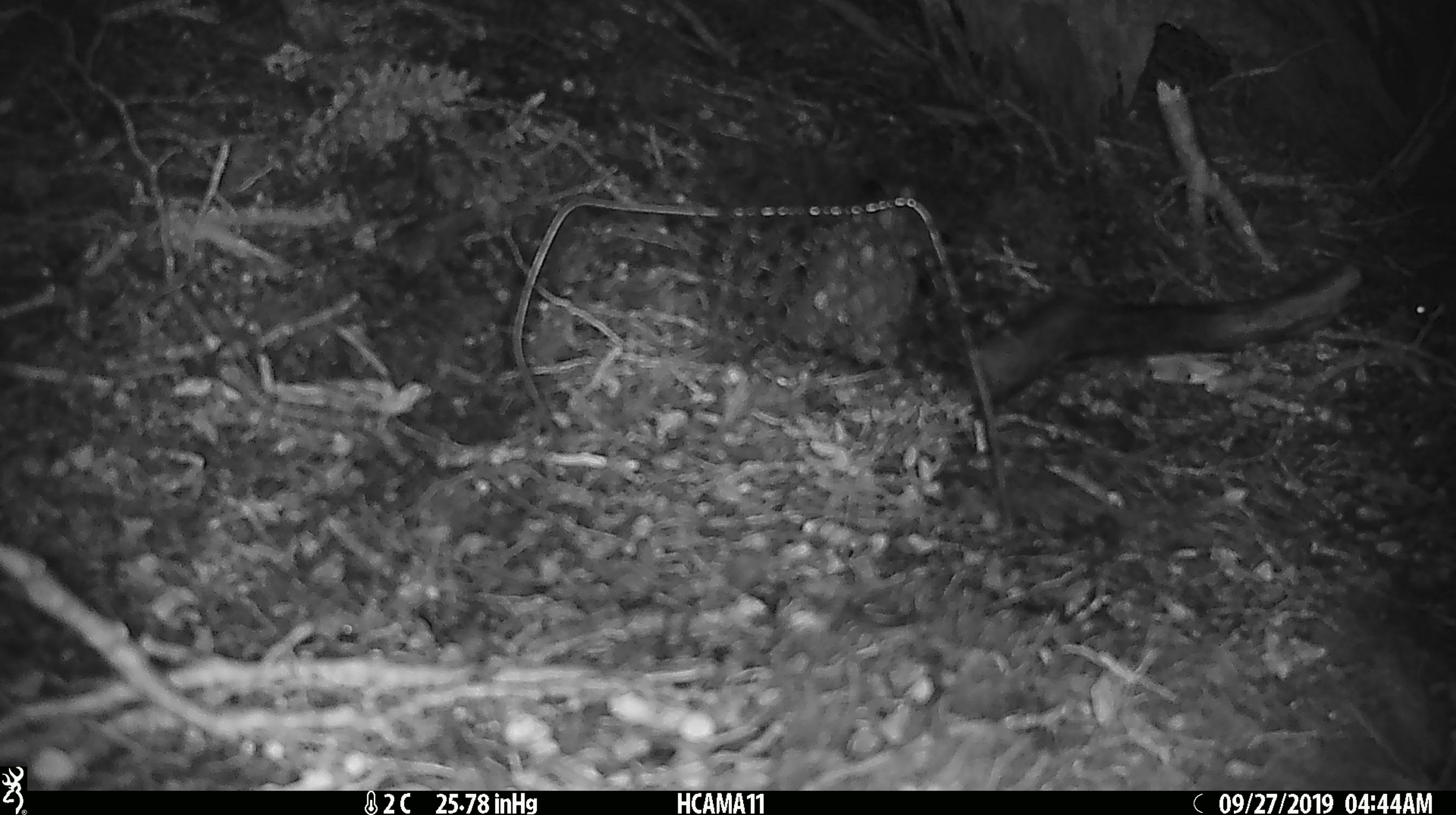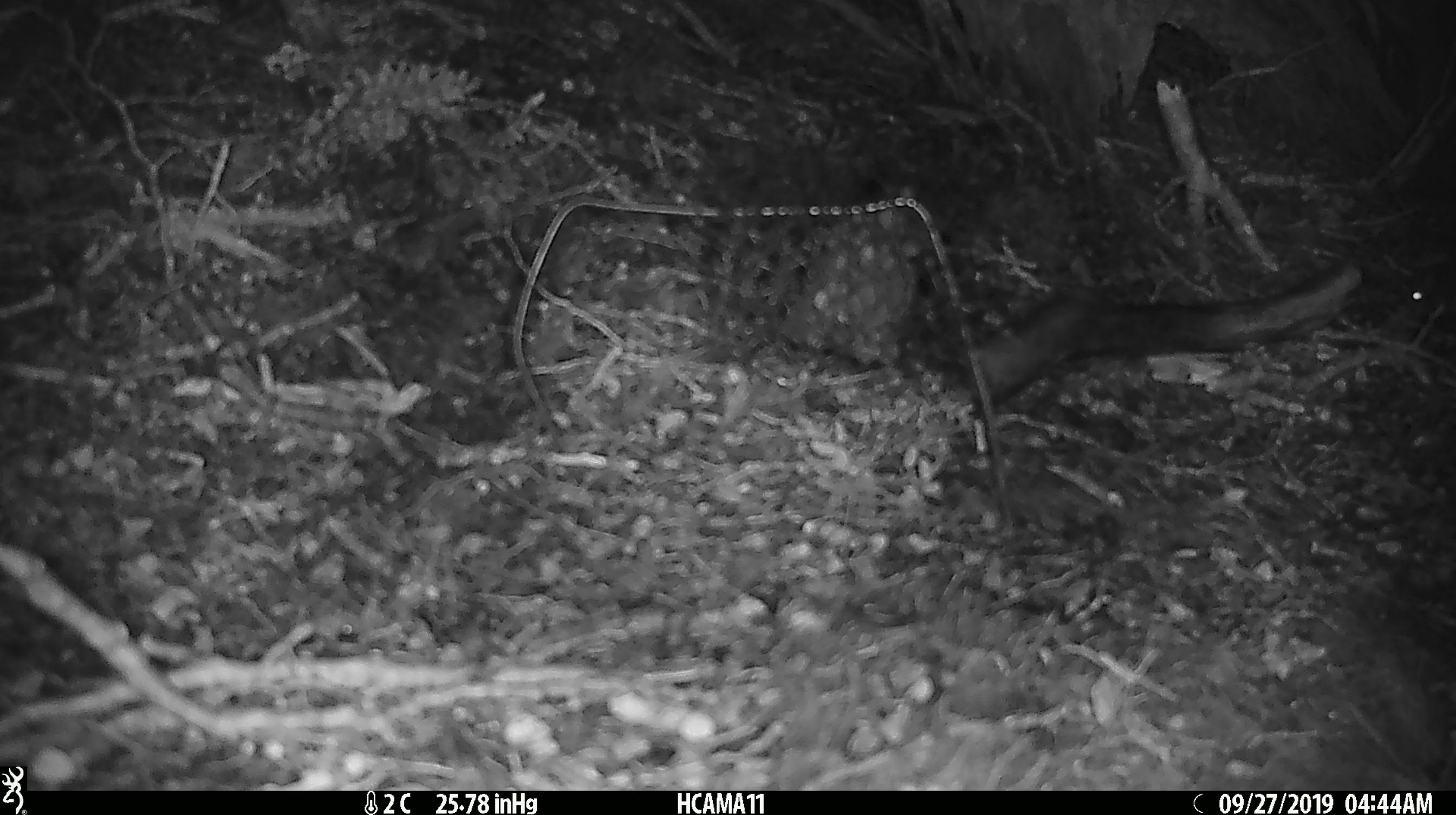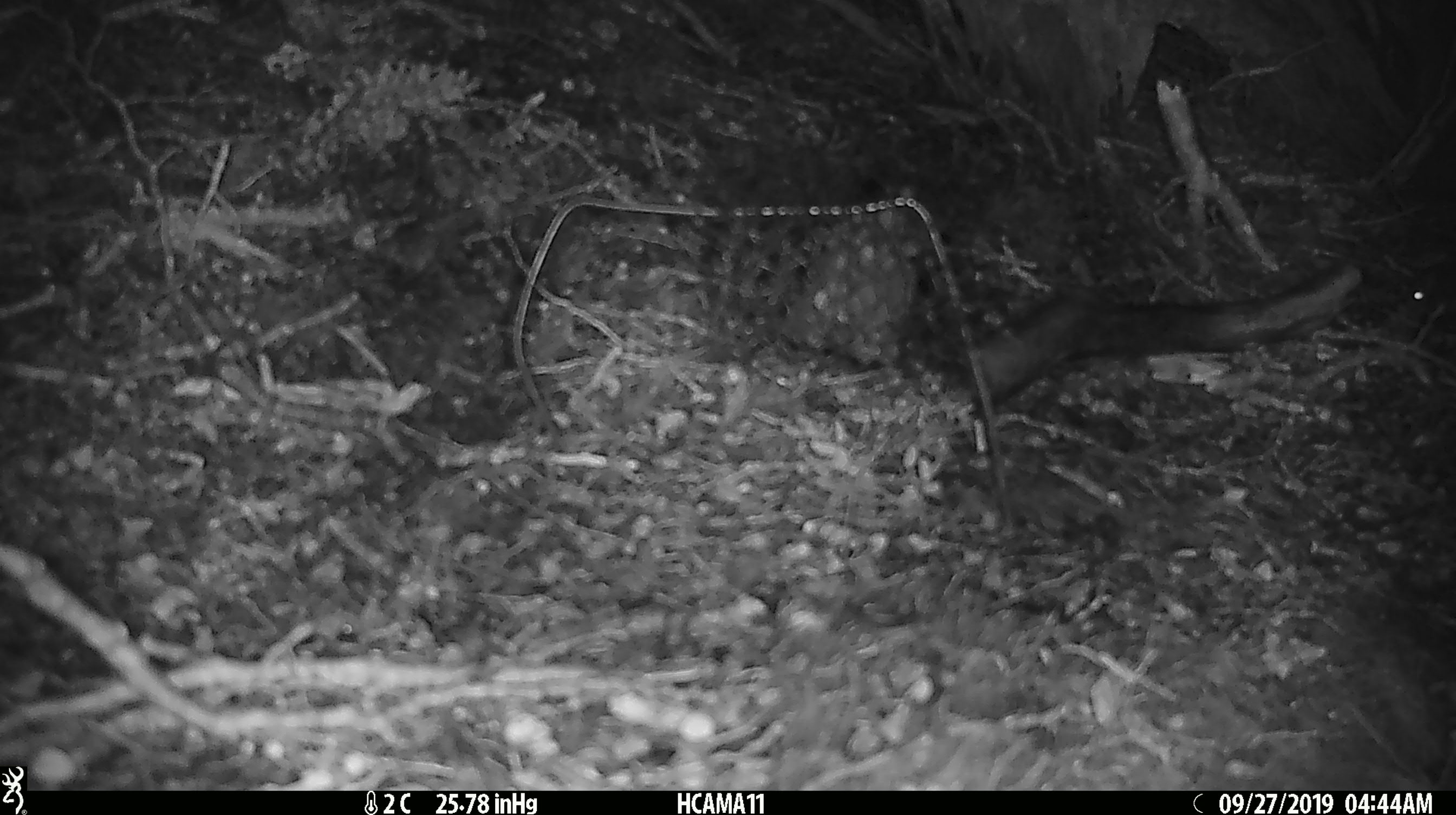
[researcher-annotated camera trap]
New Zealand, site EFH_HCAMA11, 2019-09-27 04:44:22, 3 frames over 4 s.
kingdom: Animalia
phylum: Chordata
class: Mammalia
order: Rodentia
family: Muridae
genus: Mus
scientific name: Mus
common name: mouse